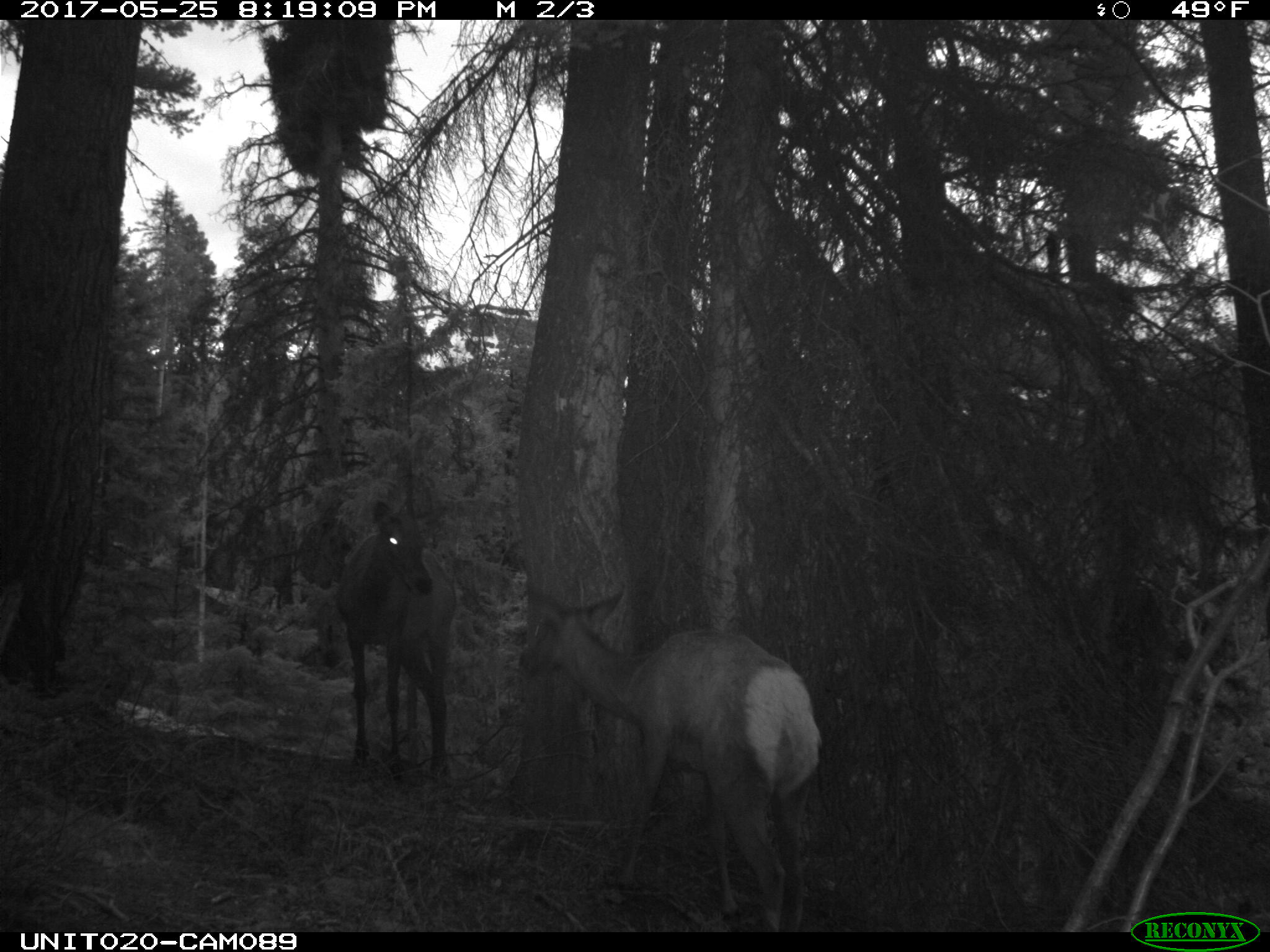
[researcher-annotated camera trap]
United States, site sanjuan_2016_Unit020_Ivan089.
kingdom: Animalia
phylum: Chordata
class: Mammalia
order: Artiodactyla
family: Cervidae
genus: Cervus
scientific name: Cervus elaphus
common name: red deer